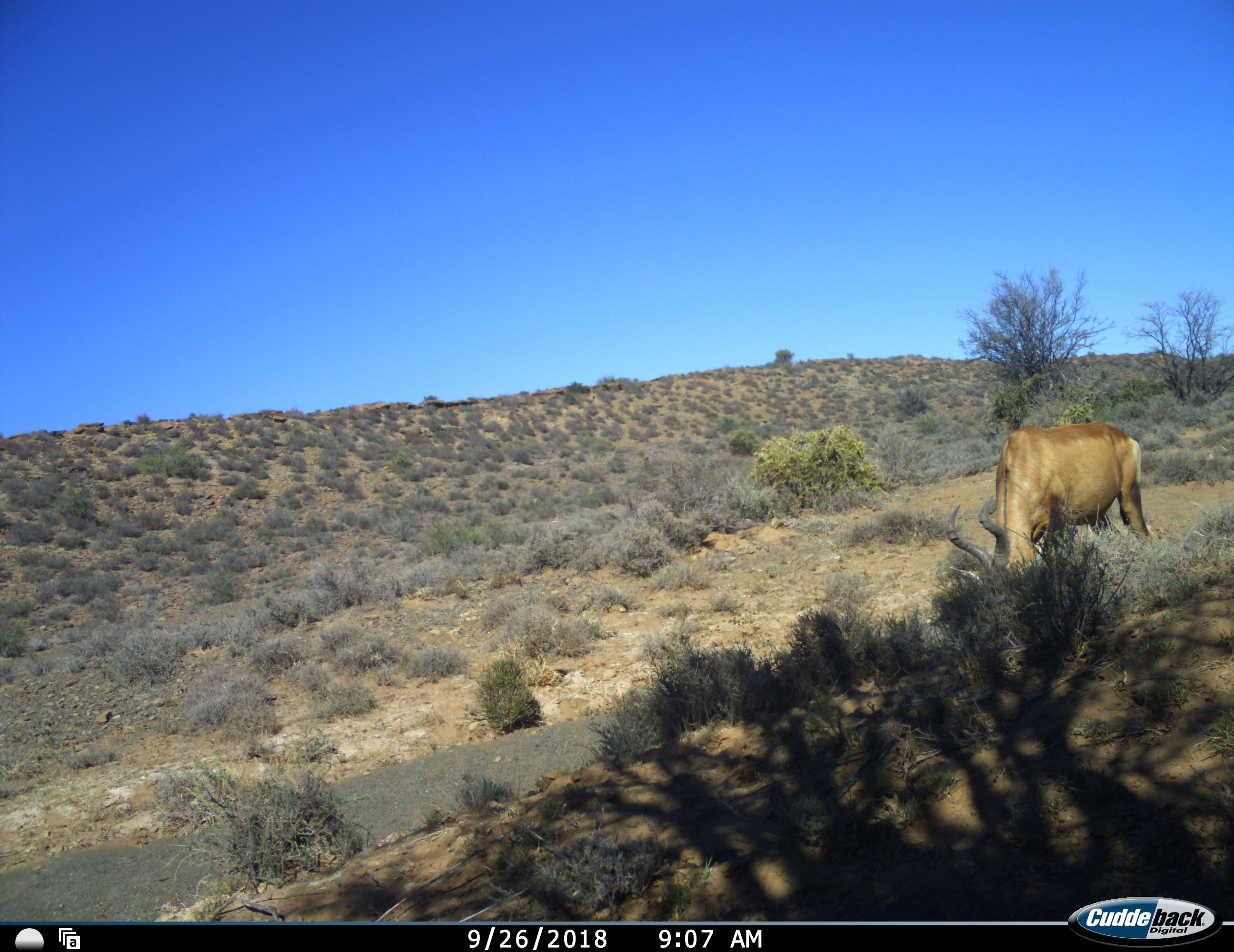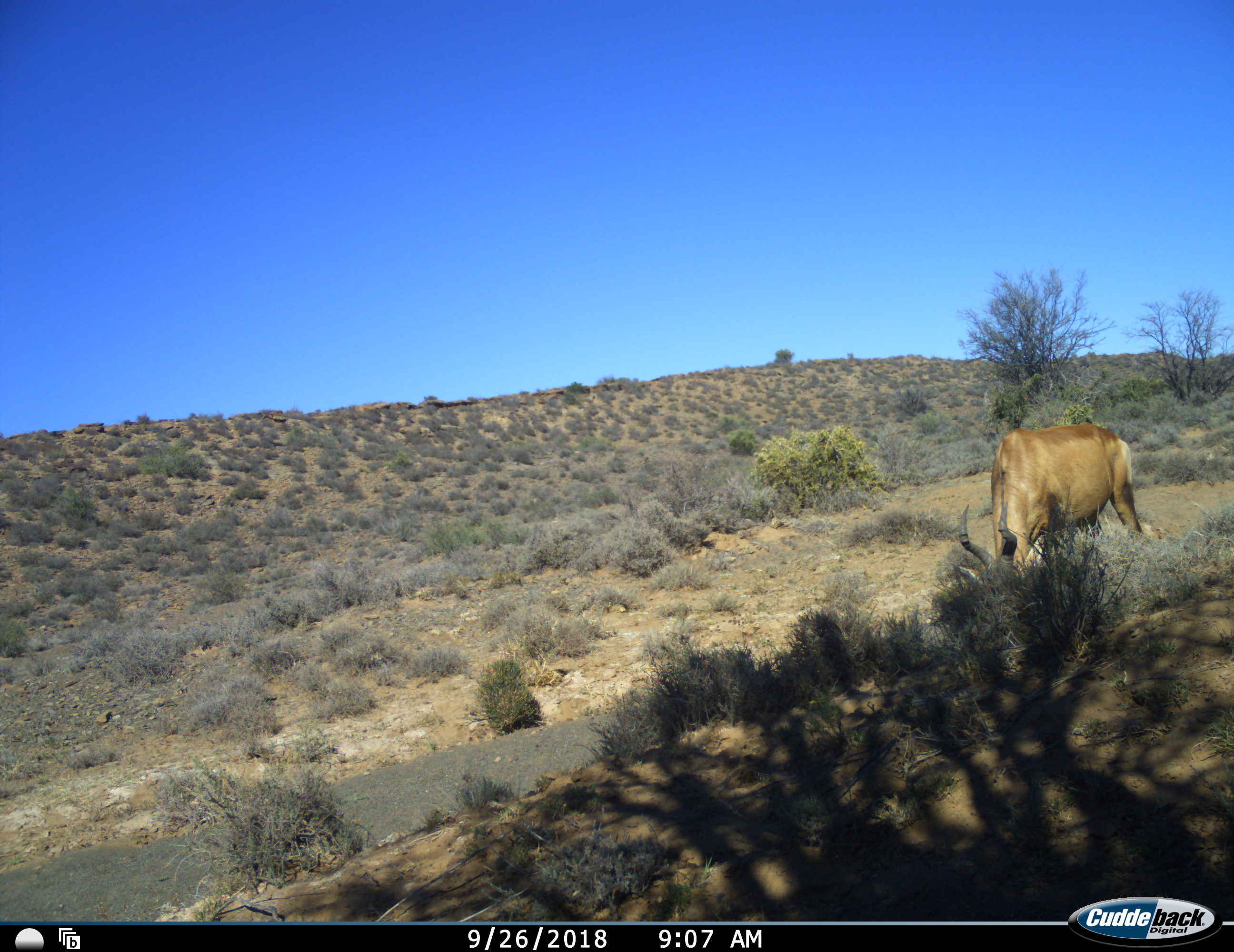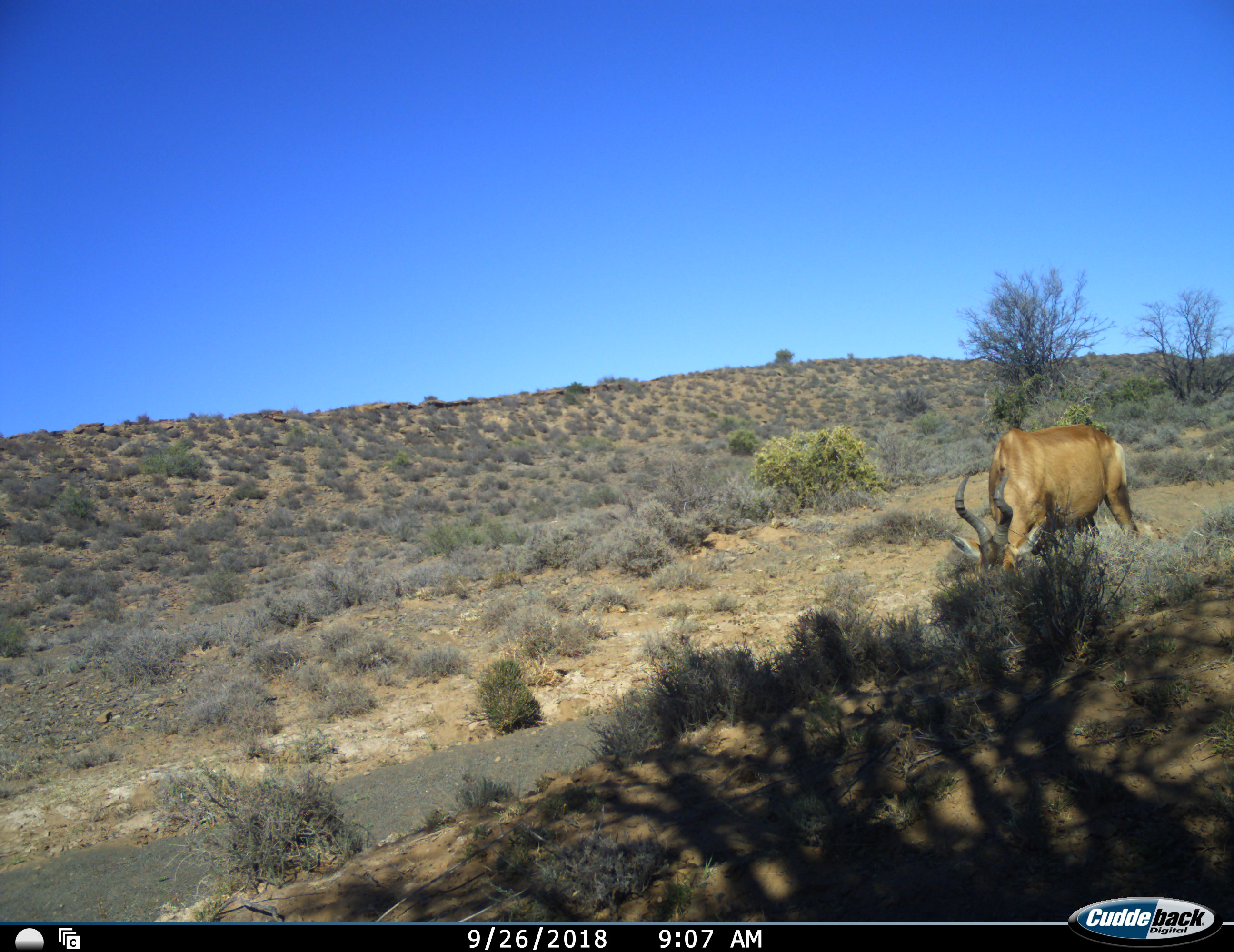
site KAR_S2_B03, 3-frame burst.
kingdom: Animalia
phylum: Chordata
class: Mammalia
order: Artiodactyla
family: Bovidae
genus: Alcelaphus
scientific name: Alcelaphus buselaphus caama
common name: red hartebeest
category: hartebeestred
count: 1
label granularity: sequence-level